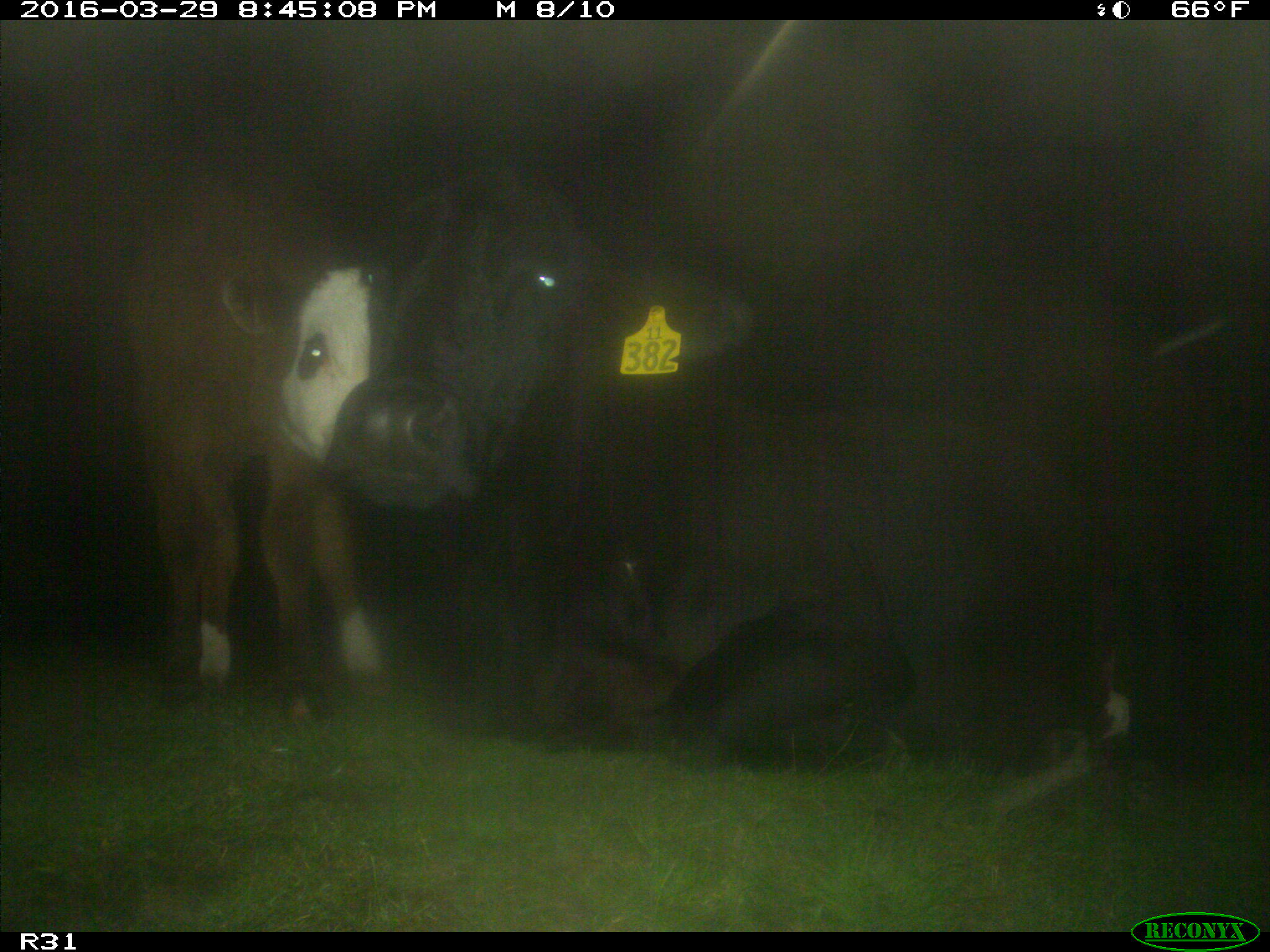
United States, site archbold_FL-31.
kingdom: Animalia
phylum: Chordata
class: Mammalia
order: Artiodactyla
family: Bovidae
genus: Bos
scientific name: Bos taurus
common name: domestic cow